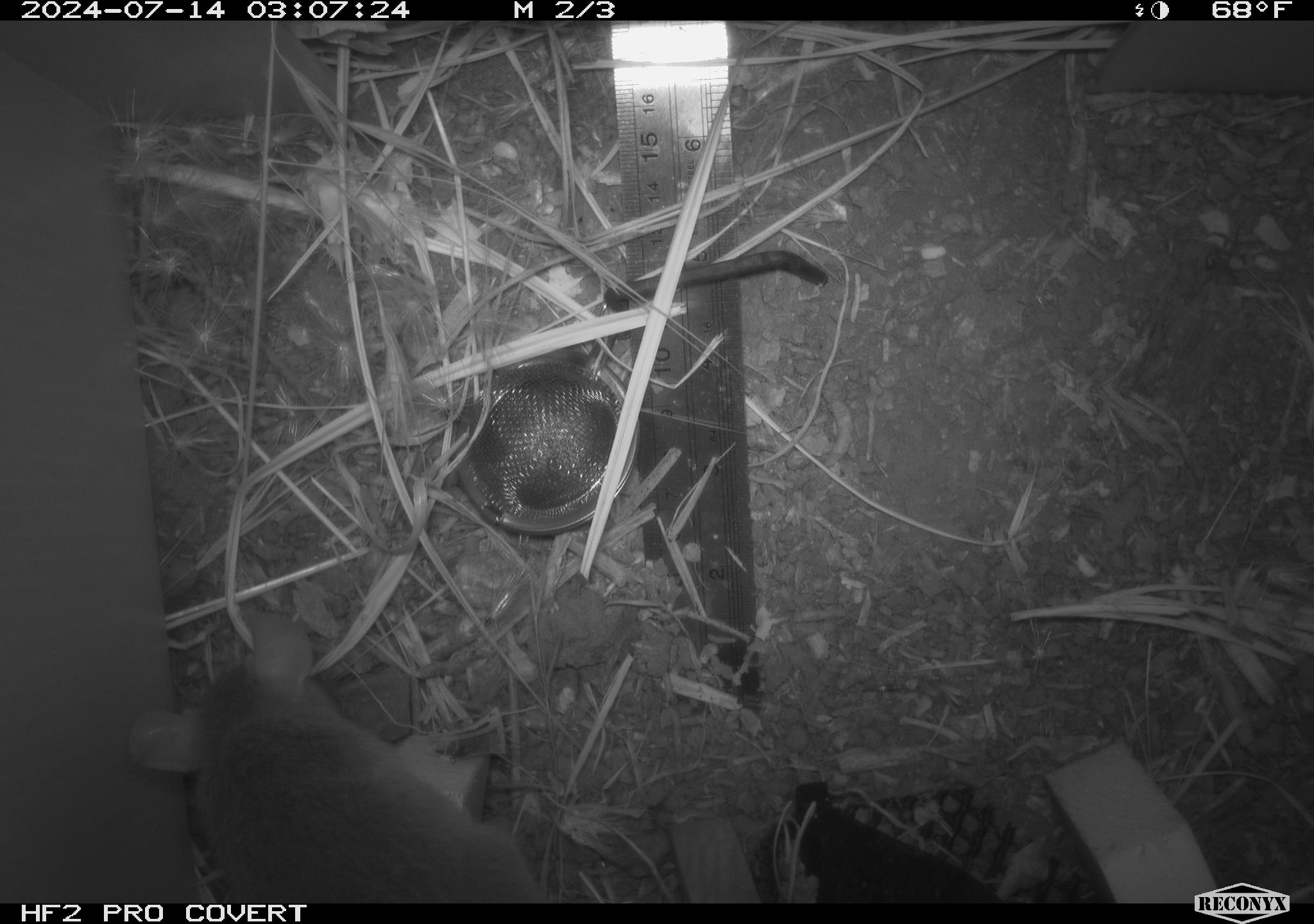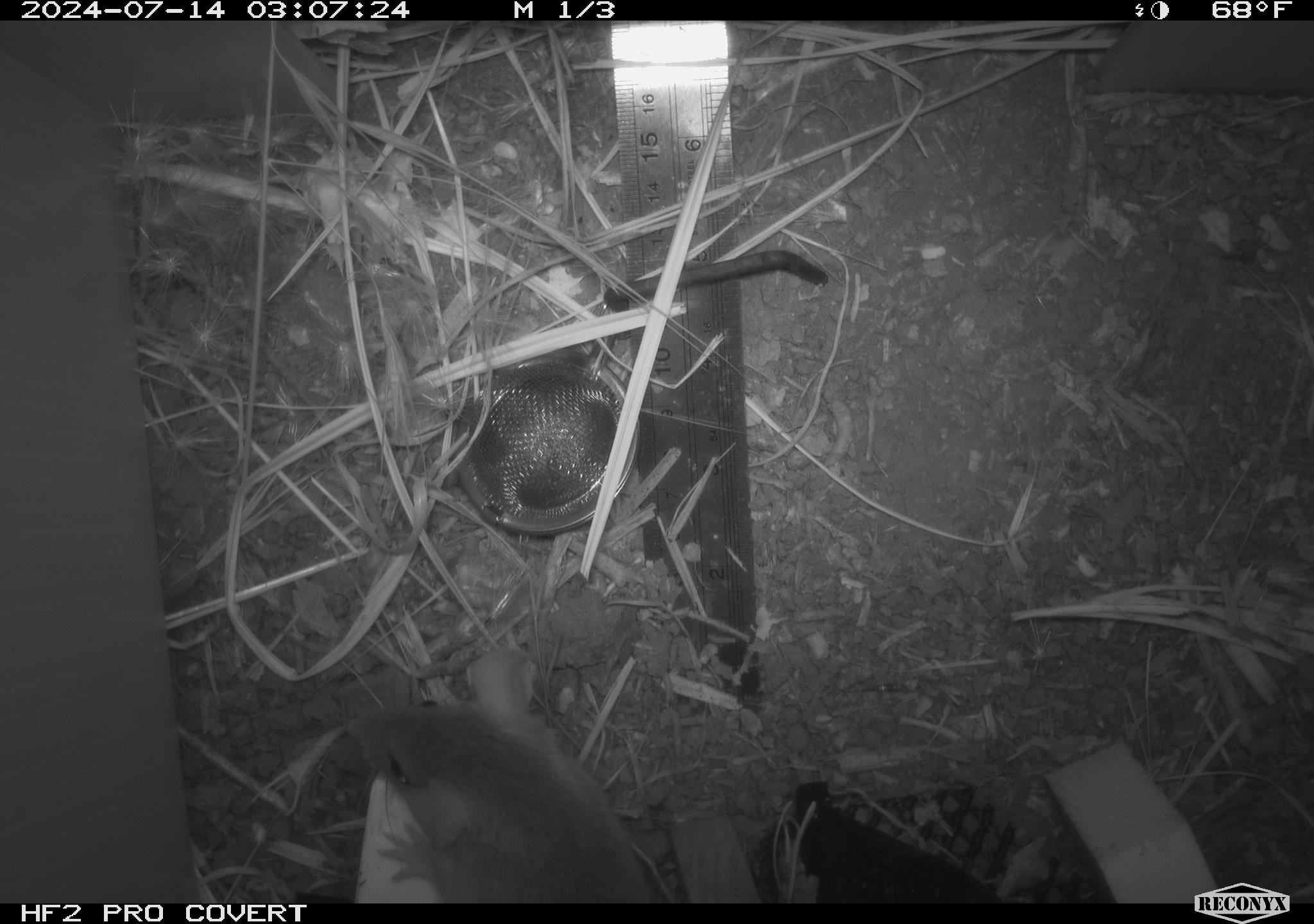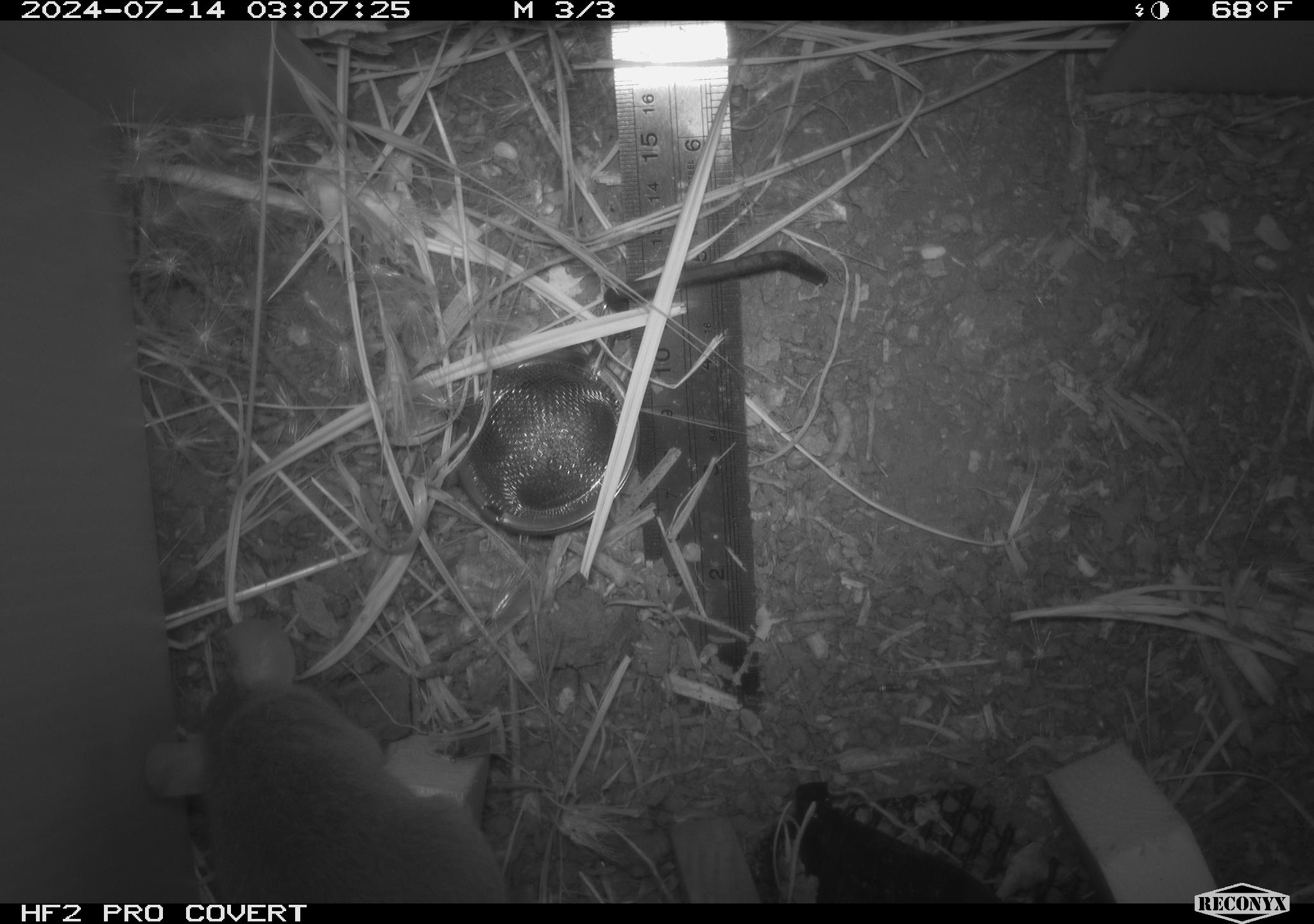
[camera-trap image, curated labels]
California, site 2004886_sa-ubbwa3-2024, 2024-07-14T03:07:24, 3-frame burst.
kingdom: Animalia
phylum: Chordata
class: Mammalia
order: Rodentia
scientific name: Rodentia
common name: mouse species